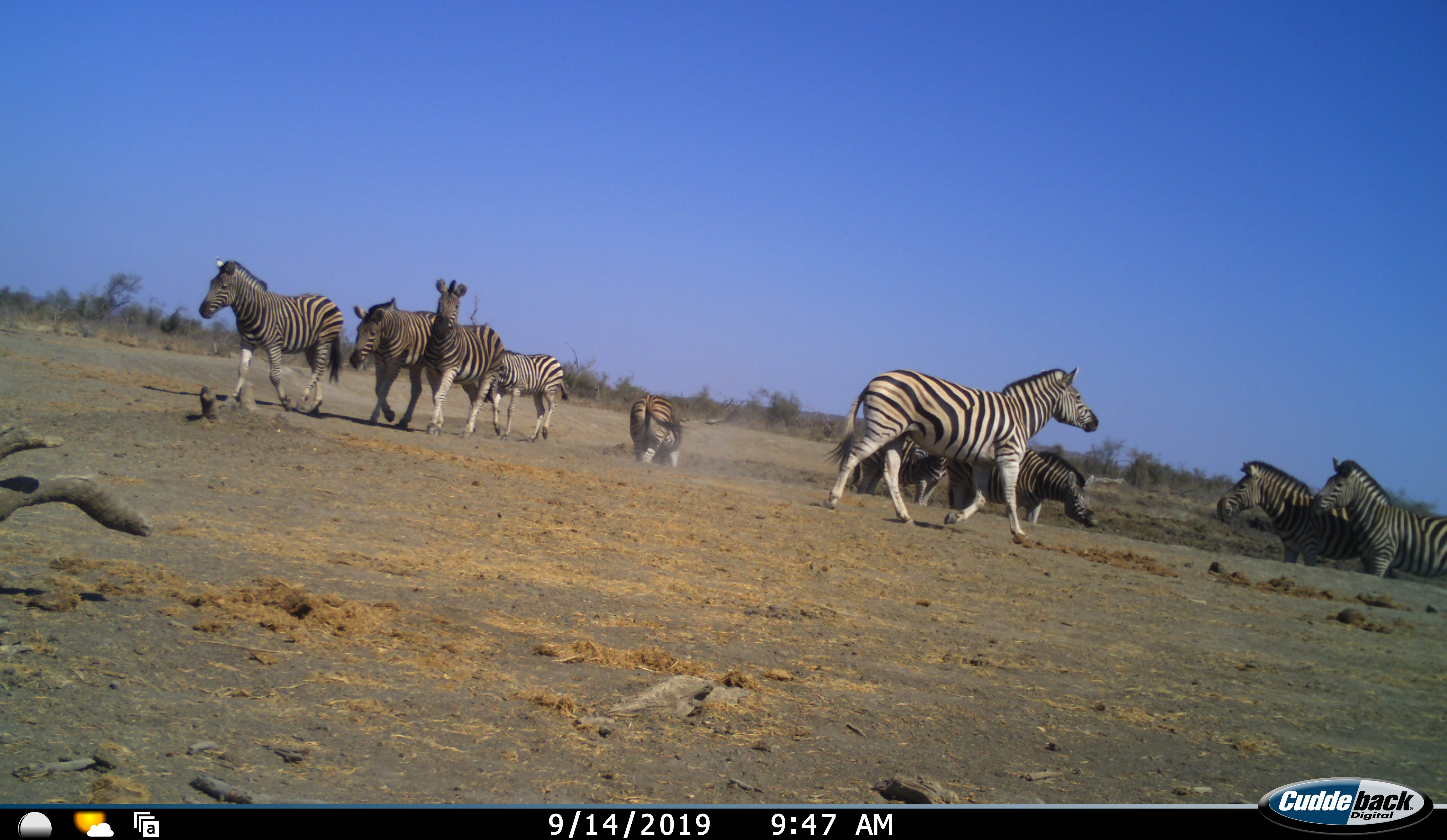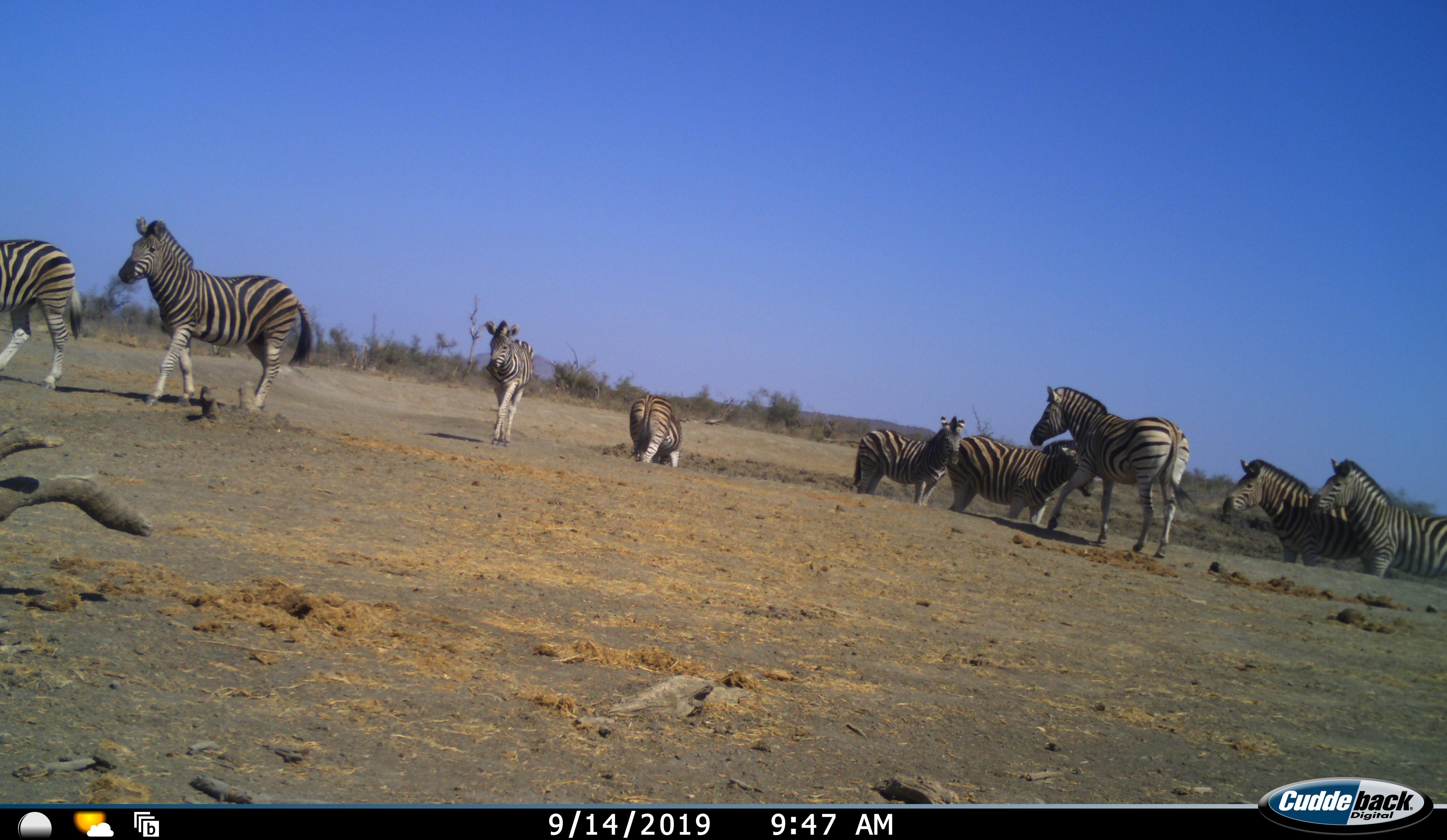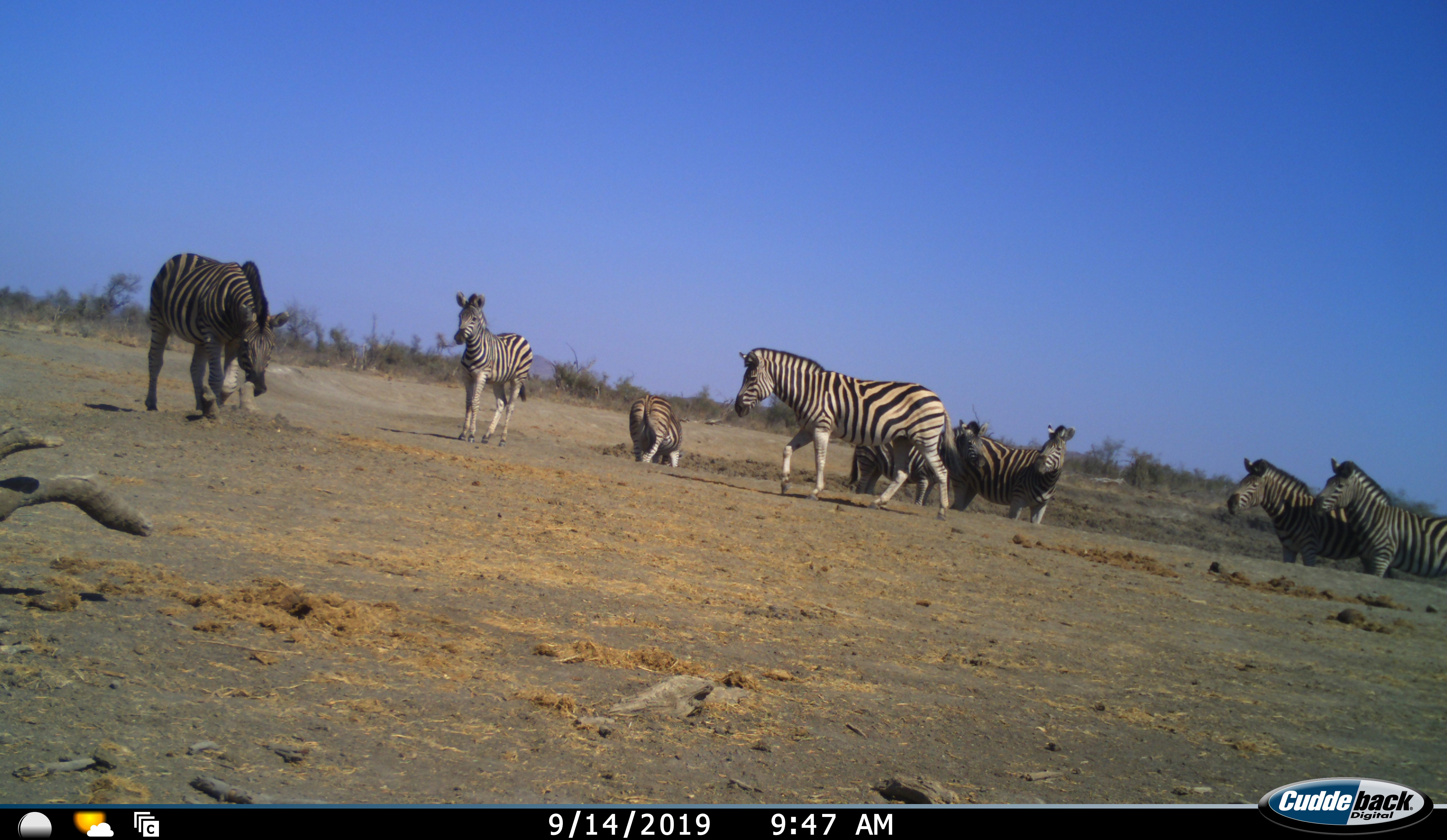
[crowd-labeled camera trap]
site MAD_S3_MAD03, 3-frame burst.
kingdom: Animalia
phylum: Chordata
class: Mammalia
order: Perissodactyla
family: Equidae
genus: Equus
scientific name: Equus quagga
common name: plains zebra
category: zebraplains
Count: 10.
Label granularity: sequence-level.